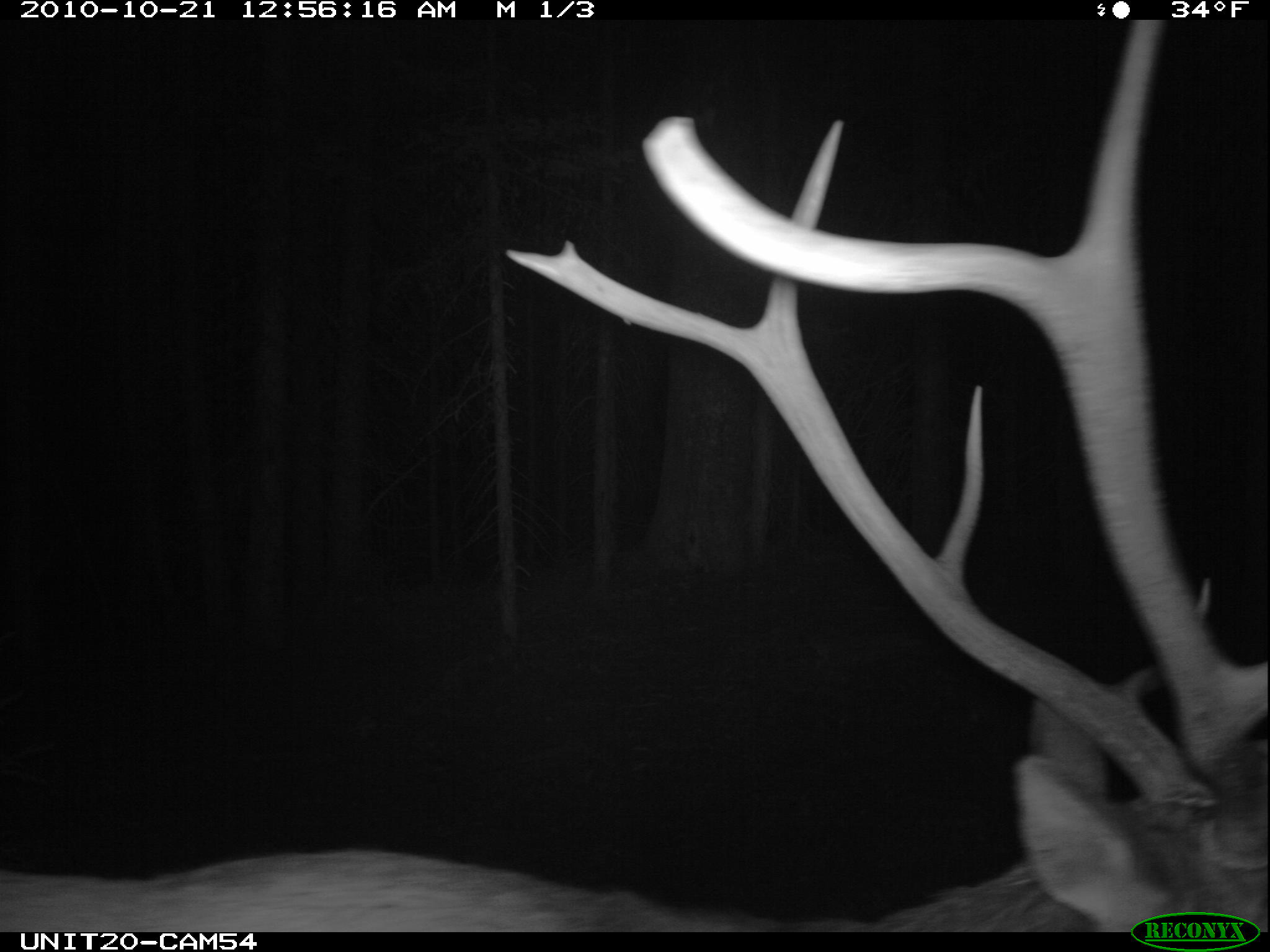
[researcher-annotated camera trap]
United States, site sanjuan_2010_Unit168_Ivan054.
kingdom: Animalia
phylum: Chordata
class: Mammalia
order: Artiodactyla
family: Cervidae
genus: Cervus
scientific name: Cervus elaphus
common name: red deer